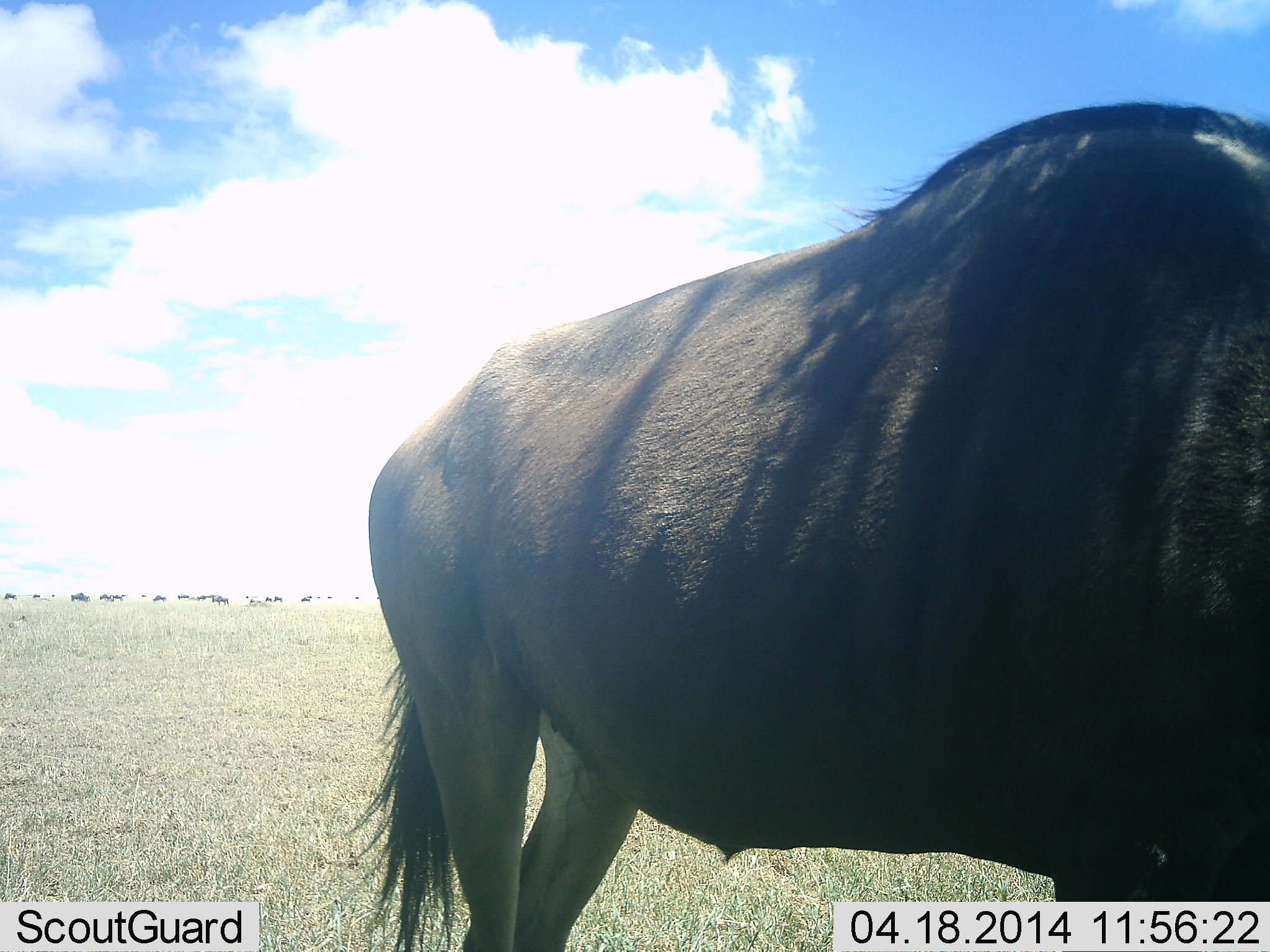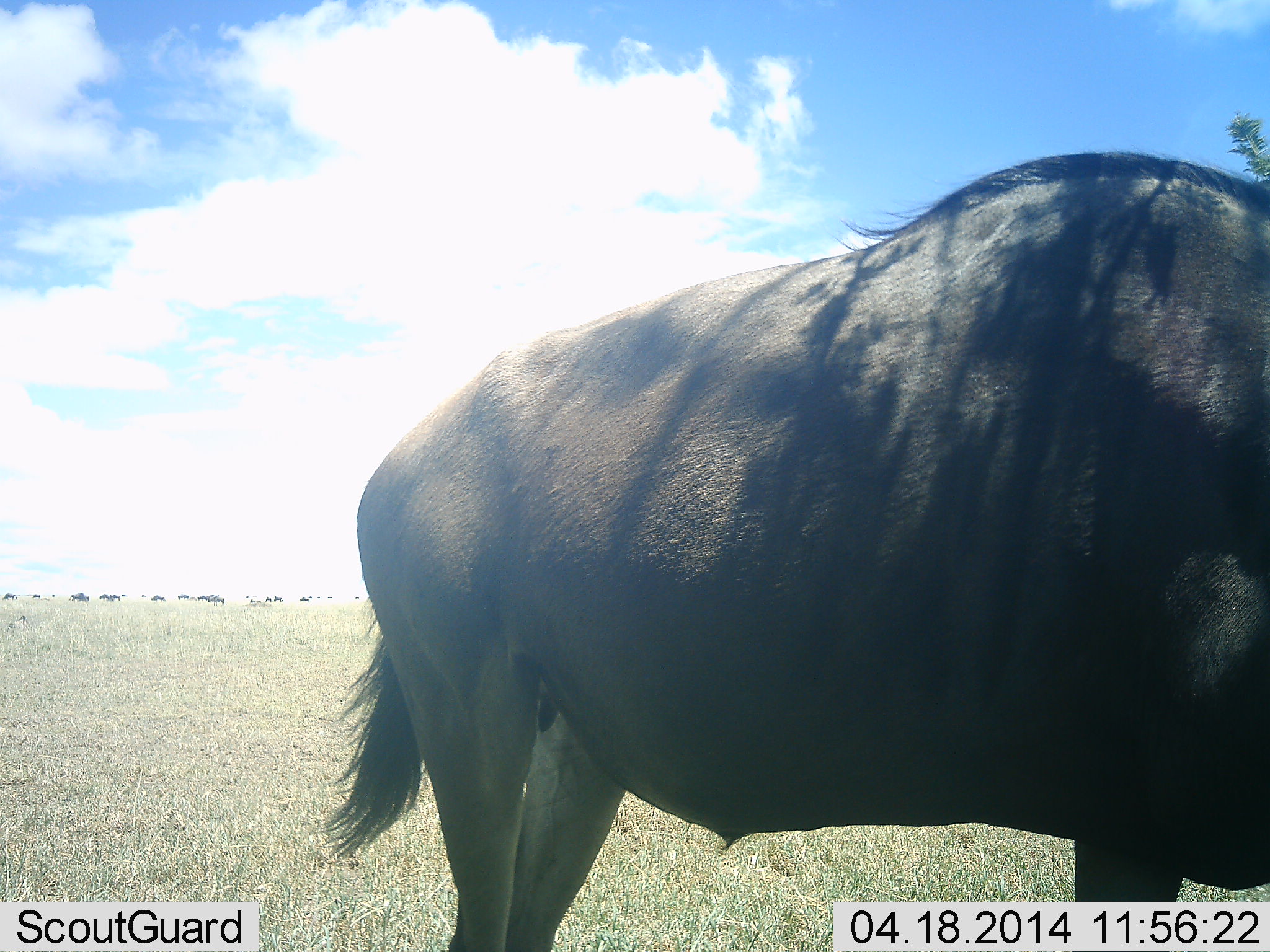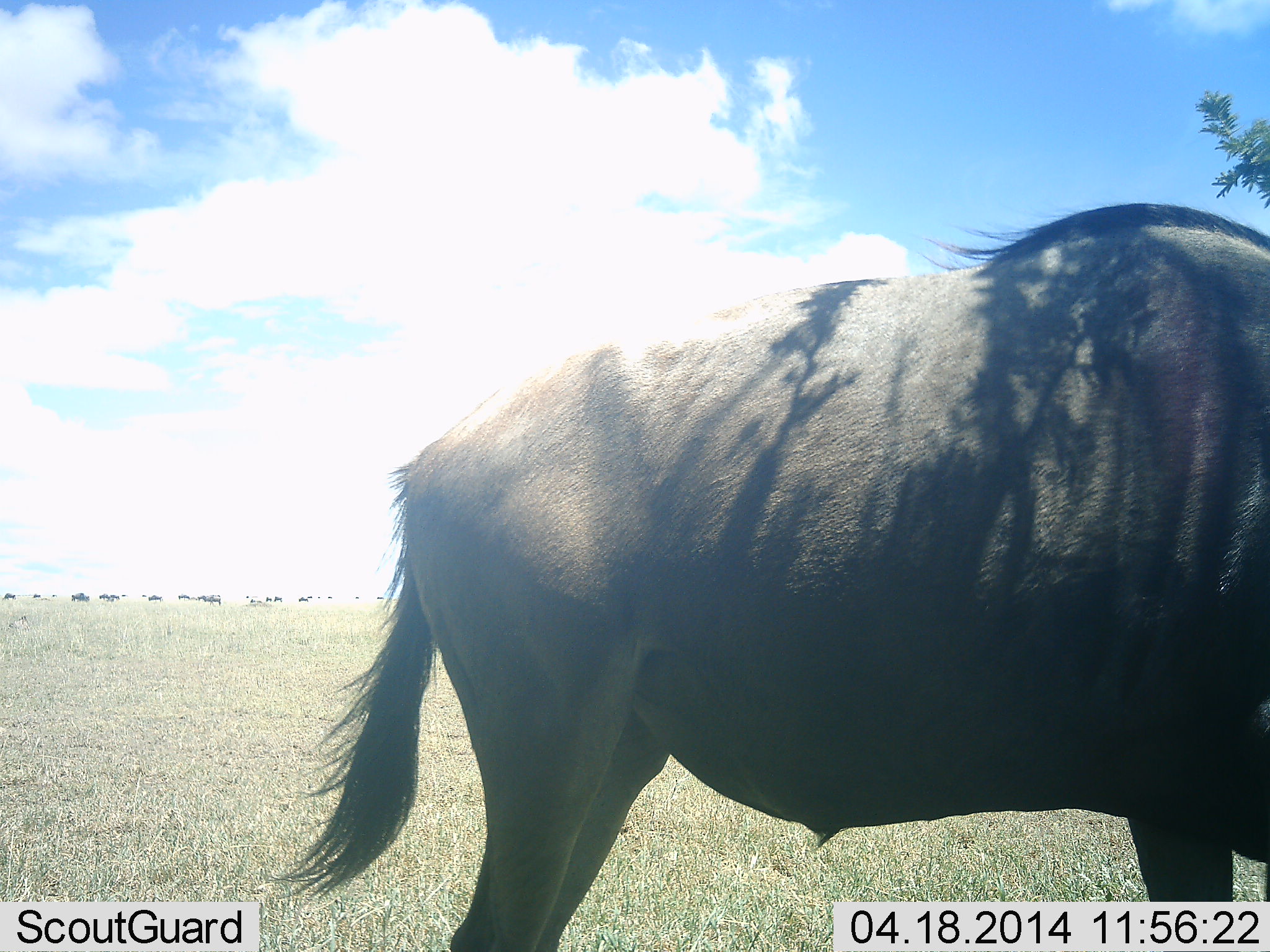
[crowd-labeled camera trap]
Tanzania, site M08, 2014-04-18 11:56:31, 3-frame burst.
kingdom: Animalia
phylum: Chordata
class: Mammalia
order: Artiodactyla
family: Bovidae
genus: Connochaetes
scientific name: Connochaetes taurinus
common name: blue wildebeest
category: wildebeest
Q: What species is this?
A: Wildebeest (blue wildebeest) (Connochaetes taurinus).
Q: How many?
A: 1.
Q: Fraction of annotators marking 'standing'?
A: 80%.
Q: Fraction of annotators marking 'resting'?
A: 0%.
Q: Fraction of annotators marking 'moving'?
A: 20%.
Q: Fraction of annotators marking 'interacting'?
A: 0%.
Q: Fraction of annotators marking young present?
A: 0%.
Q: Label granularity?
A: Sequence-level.